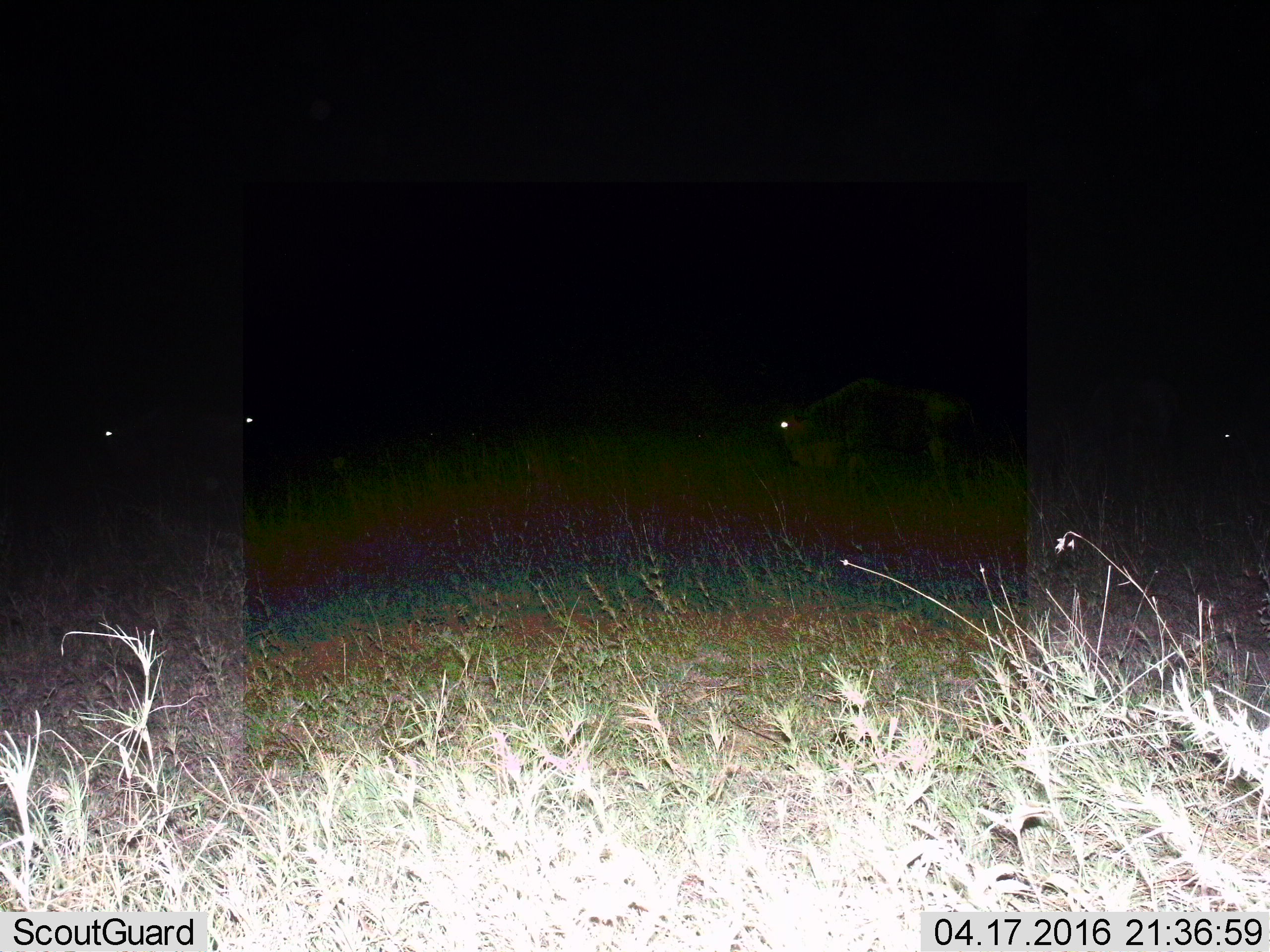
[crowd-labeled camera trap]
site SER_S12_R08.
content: unidentified animal